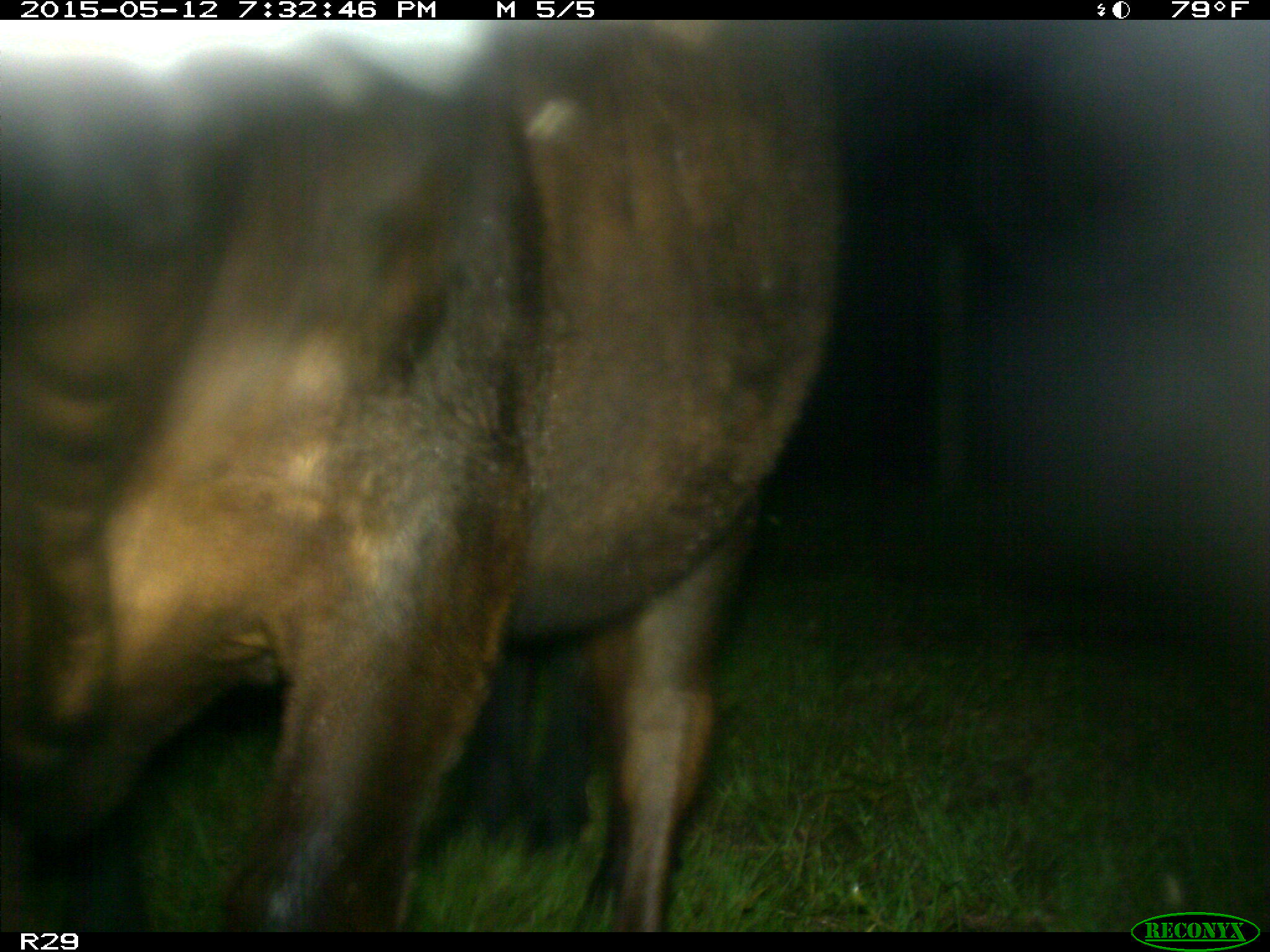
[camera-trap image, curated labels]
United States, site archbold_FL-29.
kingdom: Animalia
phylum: Chordata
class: Mammalia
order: Artiodactyla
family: Bovidae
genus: Bos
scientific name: Bos taurus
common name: domestic cow